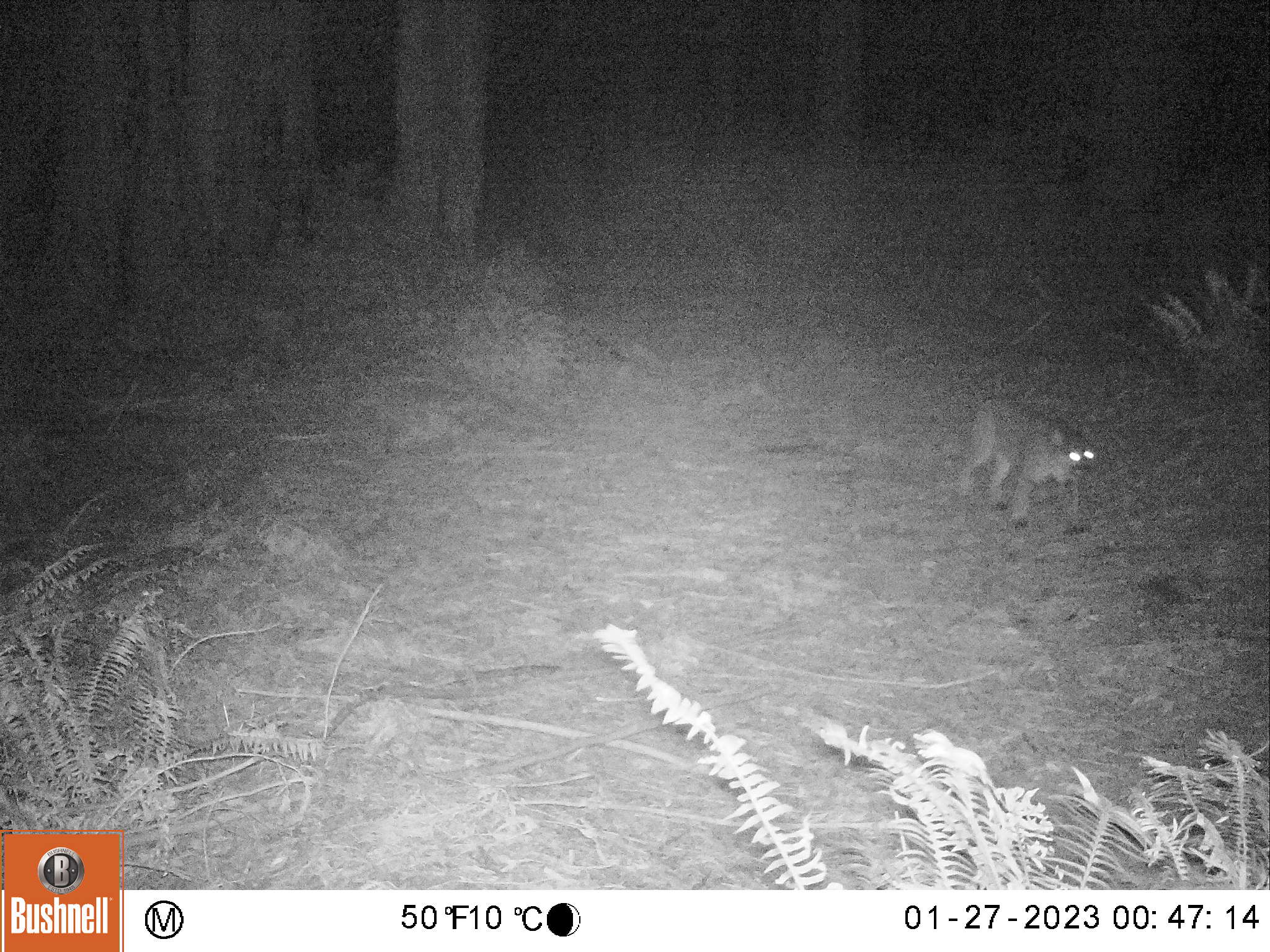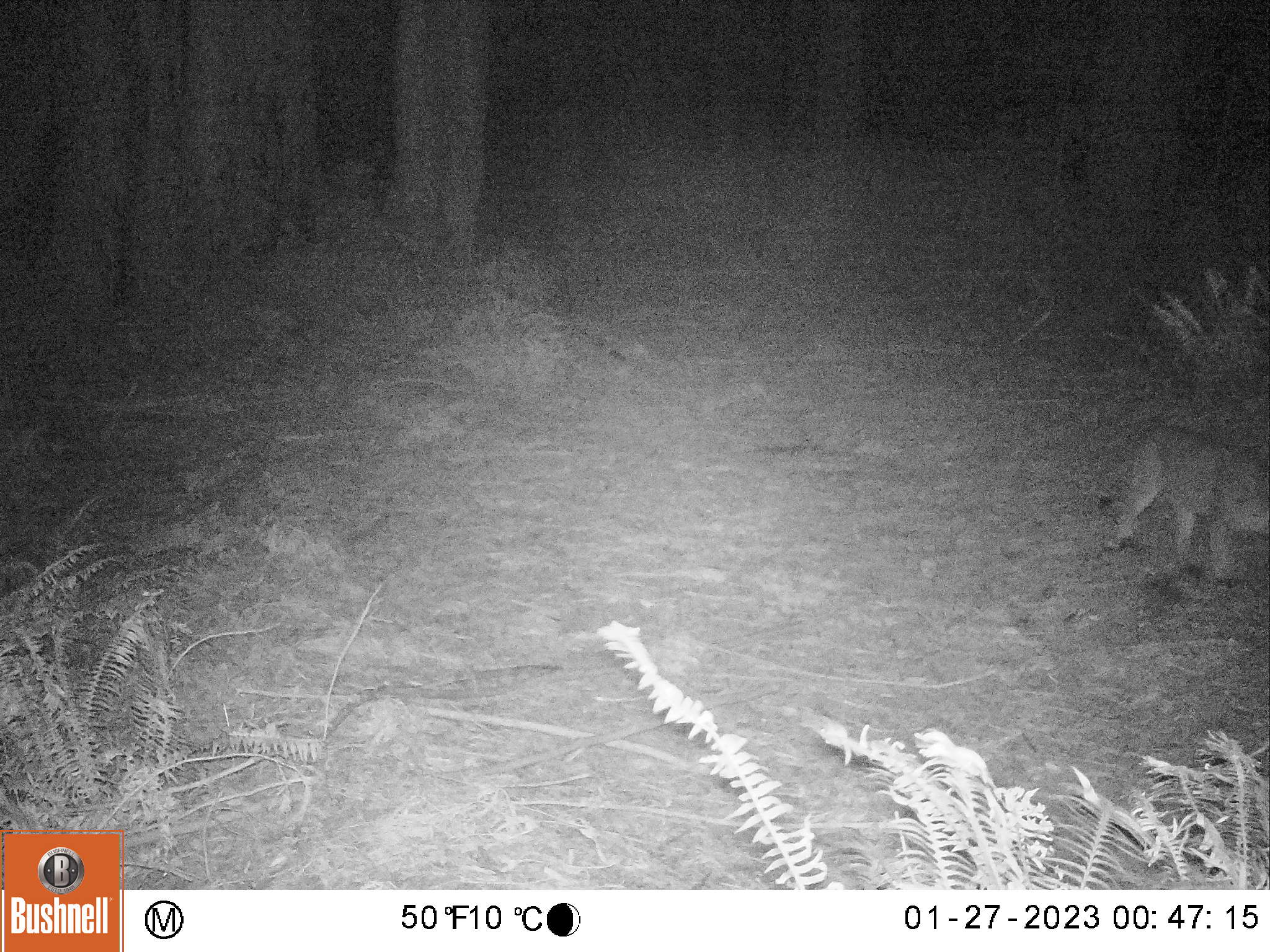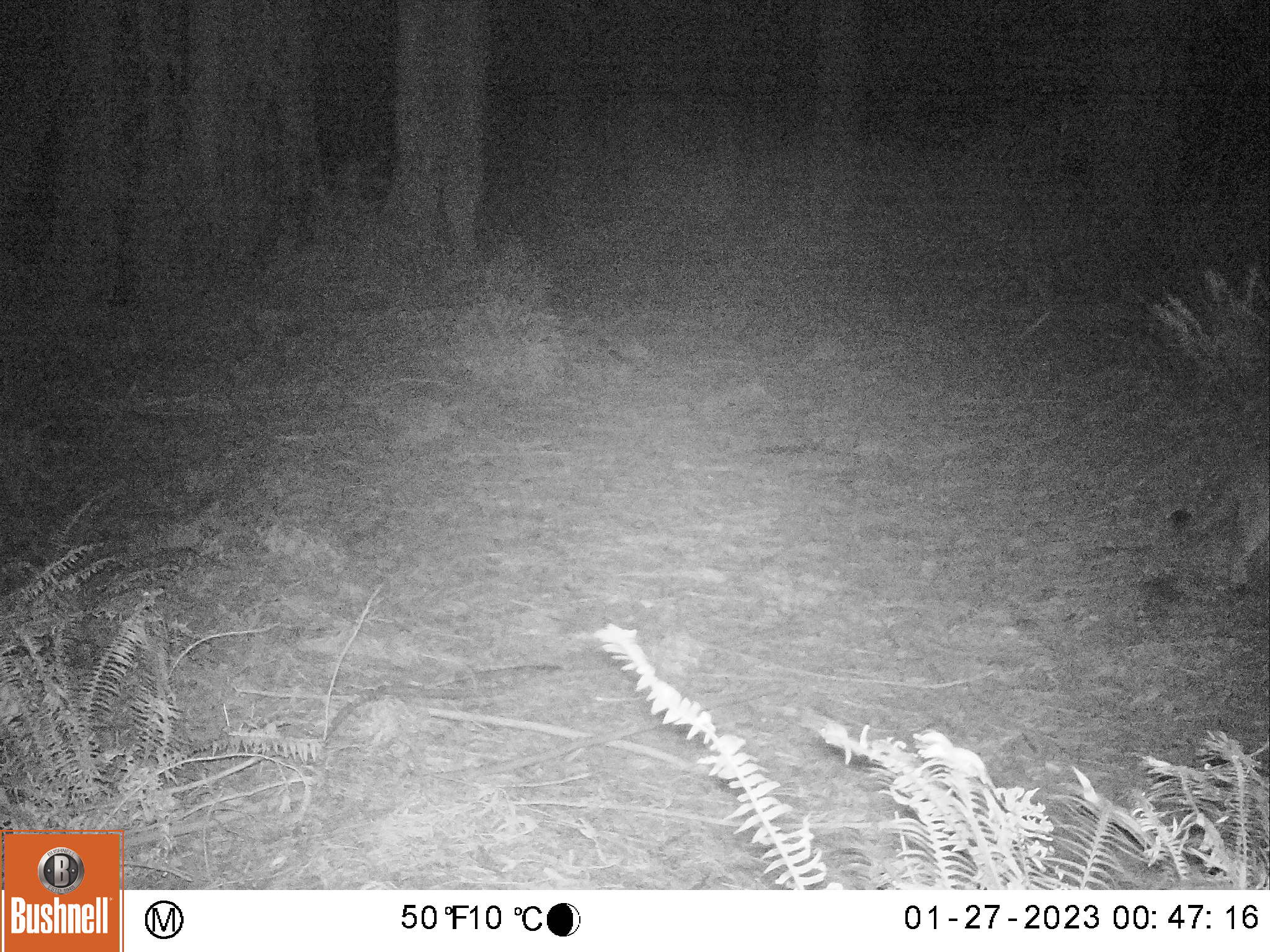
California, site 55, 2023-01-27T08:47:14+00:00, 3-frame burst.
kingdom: Animalia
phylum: Chordata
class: Mammalia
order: Carnivora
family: Felidae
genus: Puma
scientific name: Puma concolor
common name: puma